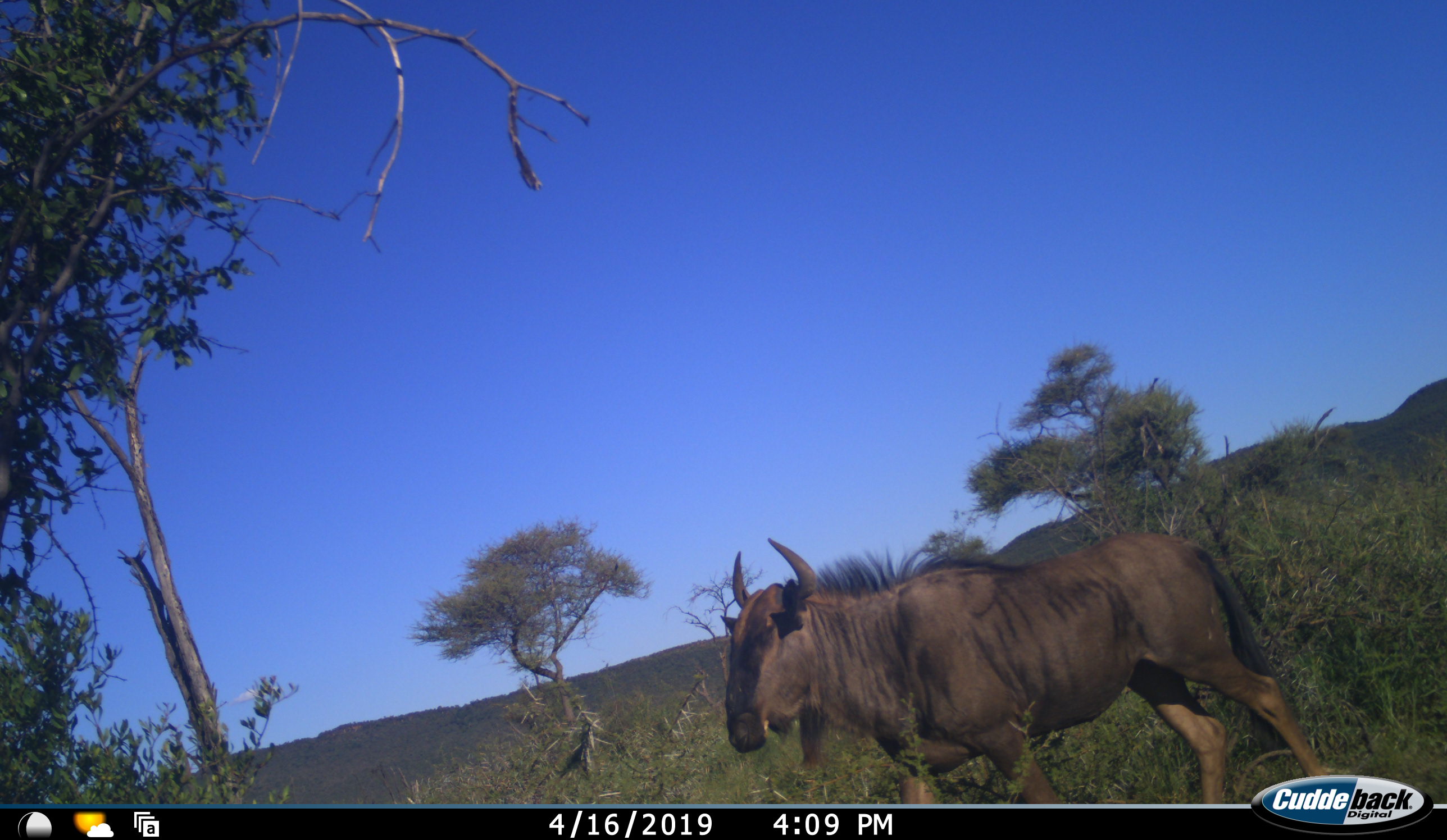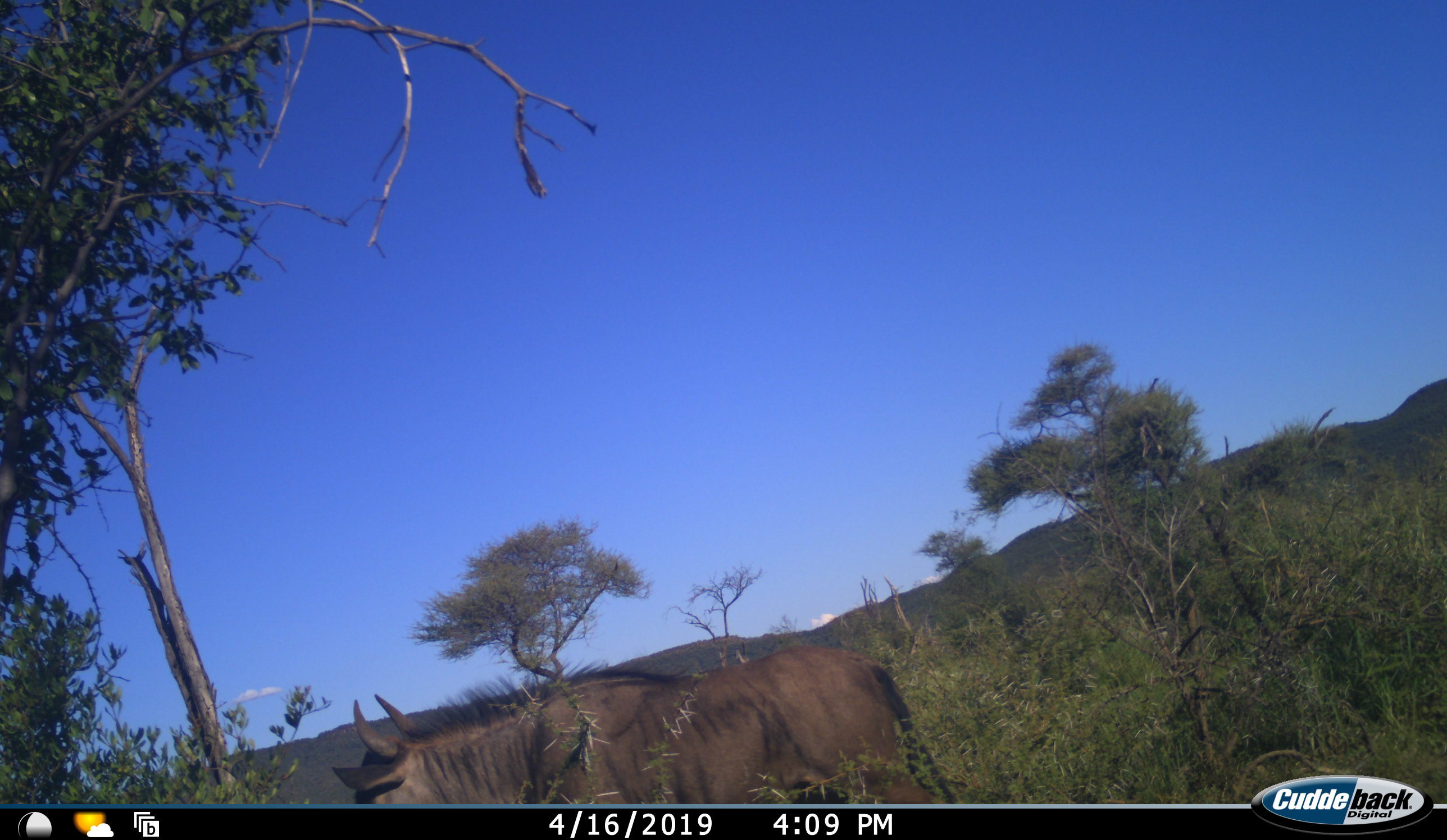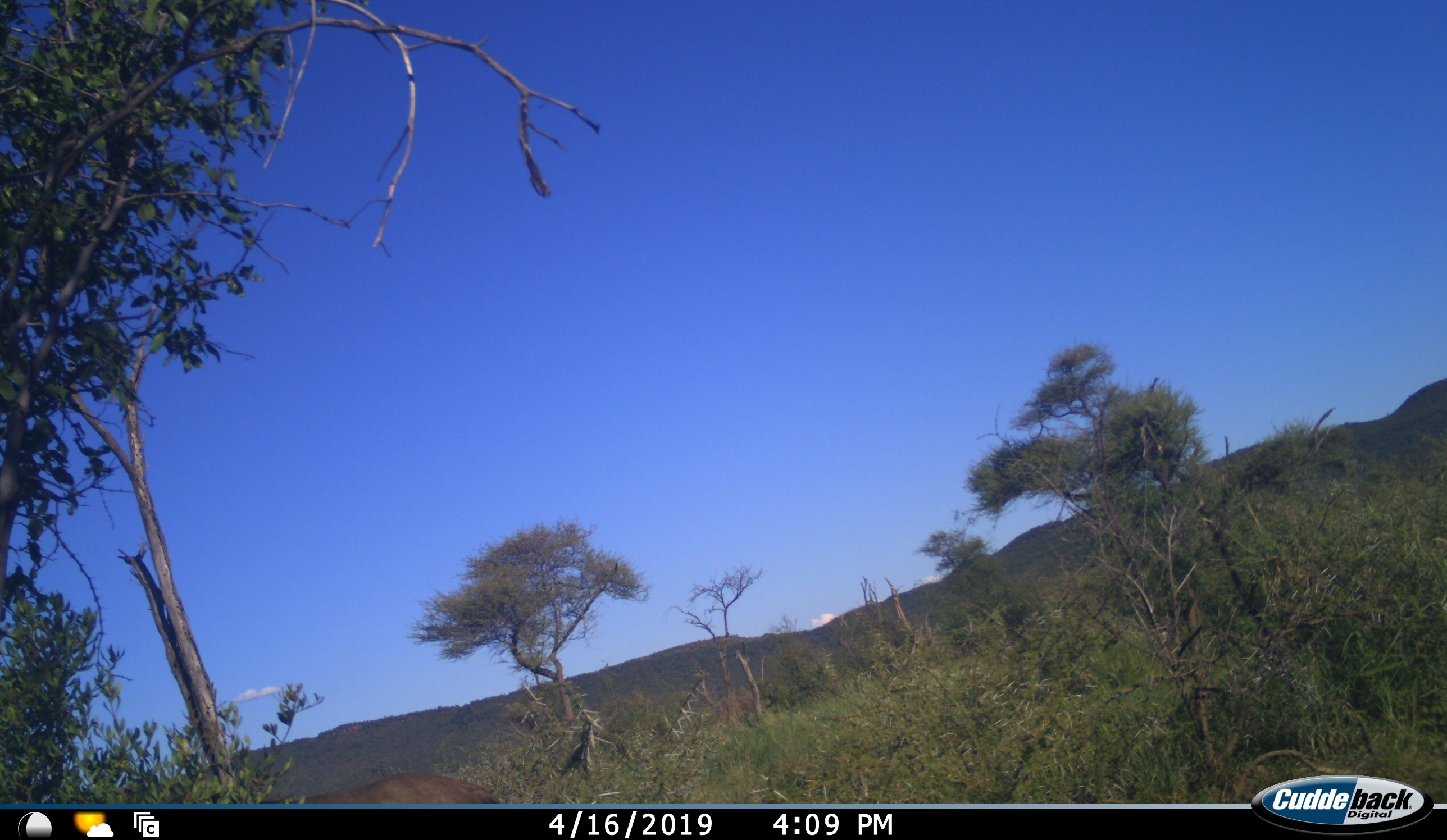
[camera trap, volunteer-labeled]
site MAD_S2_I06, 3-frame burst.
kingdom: Animalia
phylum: Chordata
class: Mammalia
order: Artiodactyla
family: Bovidae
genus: Connochaetes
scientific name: Connochaetes taurinus taurinus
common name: blue wildebeest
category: wildebeestblue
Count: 1.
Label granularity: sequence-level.